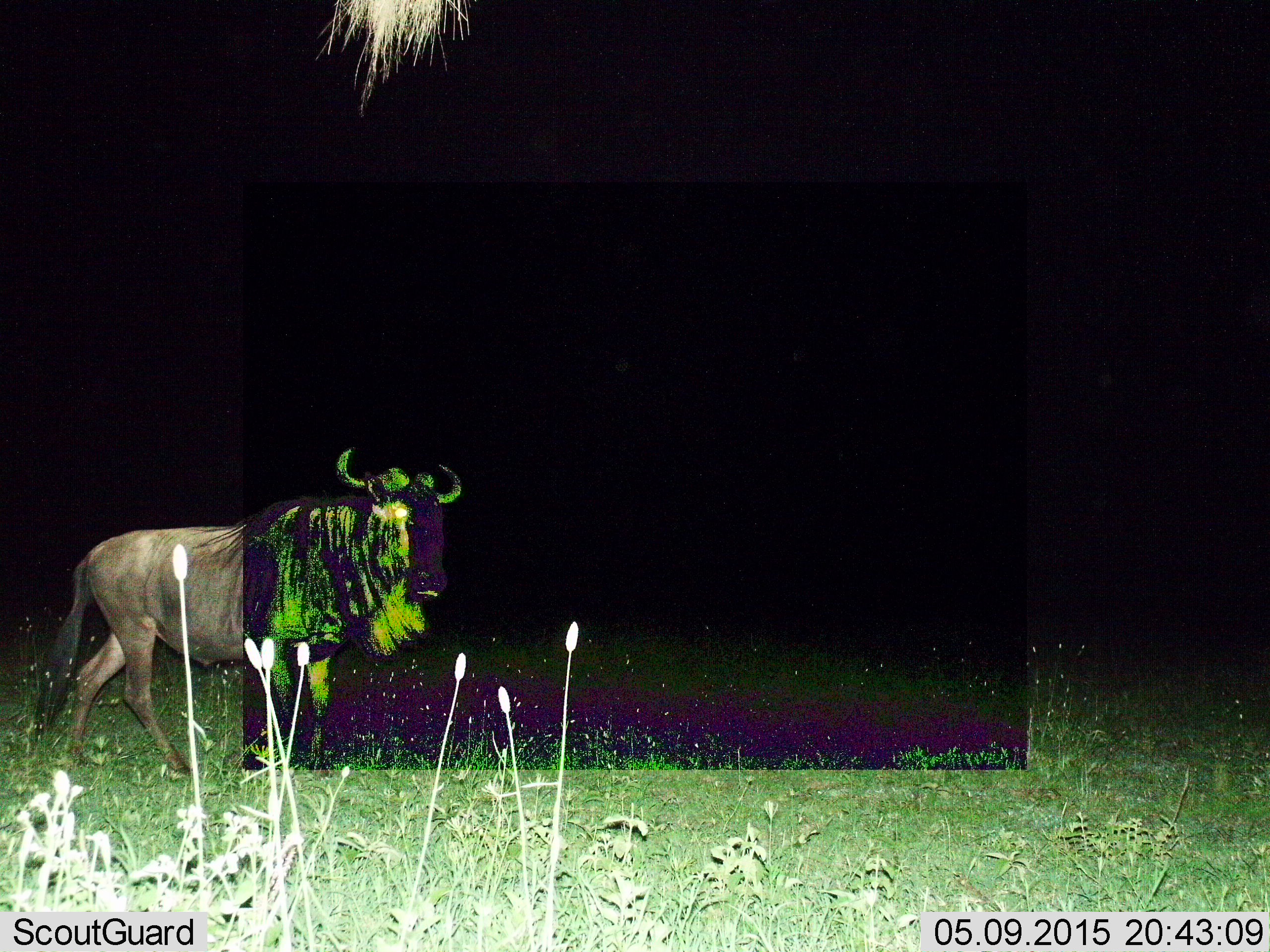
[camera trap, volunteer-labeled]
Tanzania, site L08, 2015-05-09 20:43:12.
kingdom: Animalia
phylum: Chordata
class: Mammalia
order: Artiodactyla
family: Bovidae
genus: Connochaetes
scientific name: Connochaetes taurinus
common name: blue wildebeest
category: wildebeest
Wildebeest (blue wildebeest) (Connochaetes taurinus), count 1. Behavior (volunteer vote fractions): standing 40%, resting 0%, moving 70%, interacting 0%. Young present (vote fraction): 0%. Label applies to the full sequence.